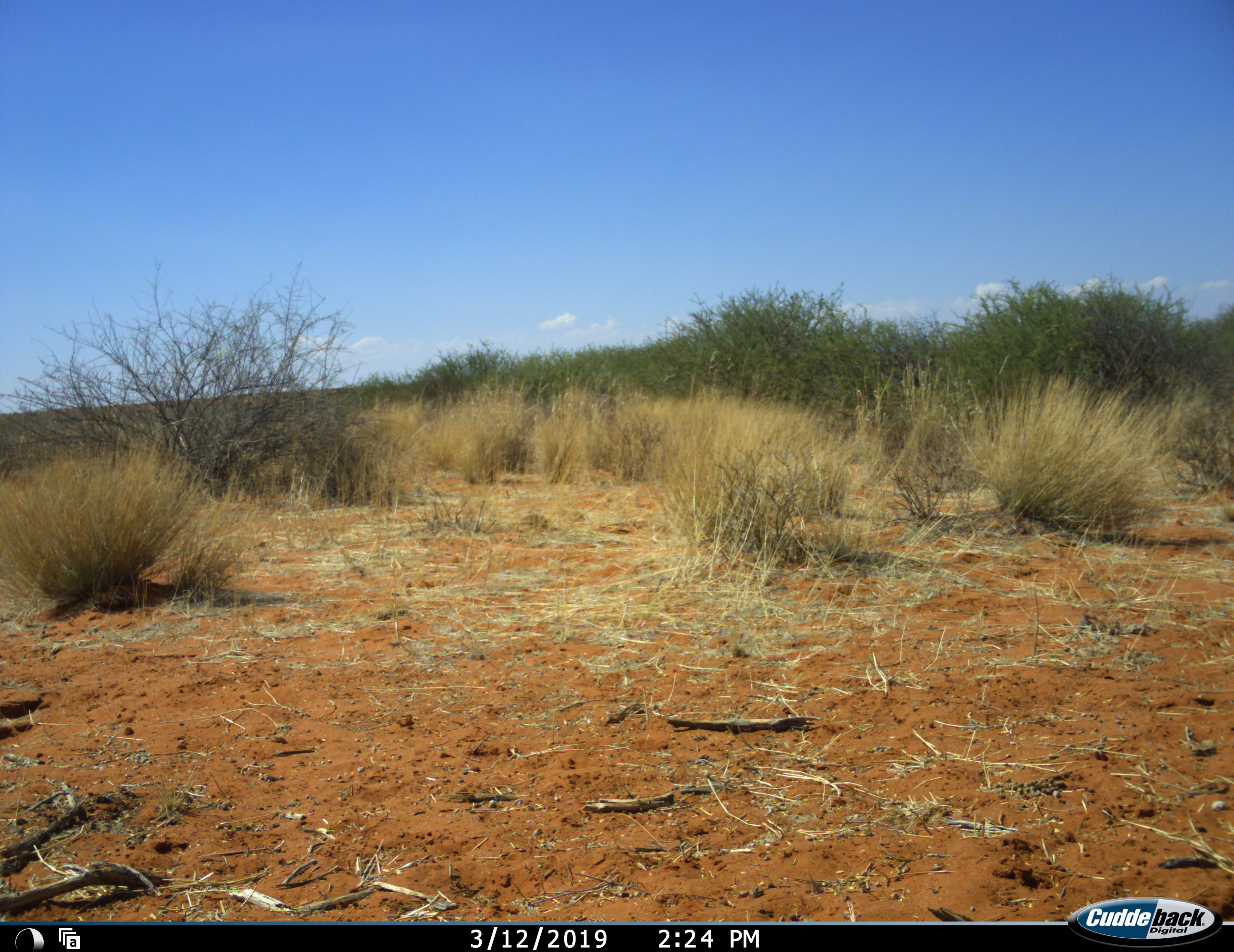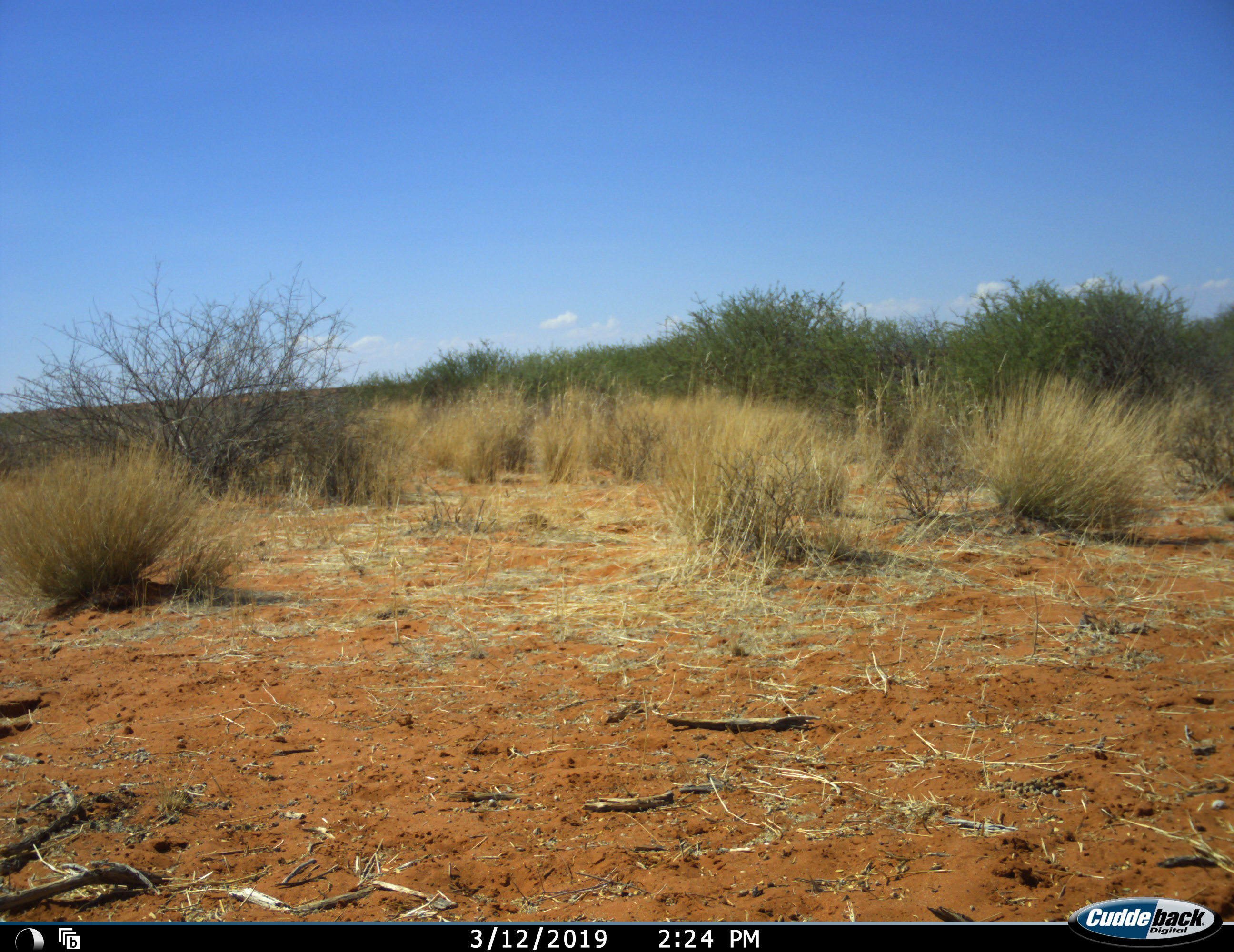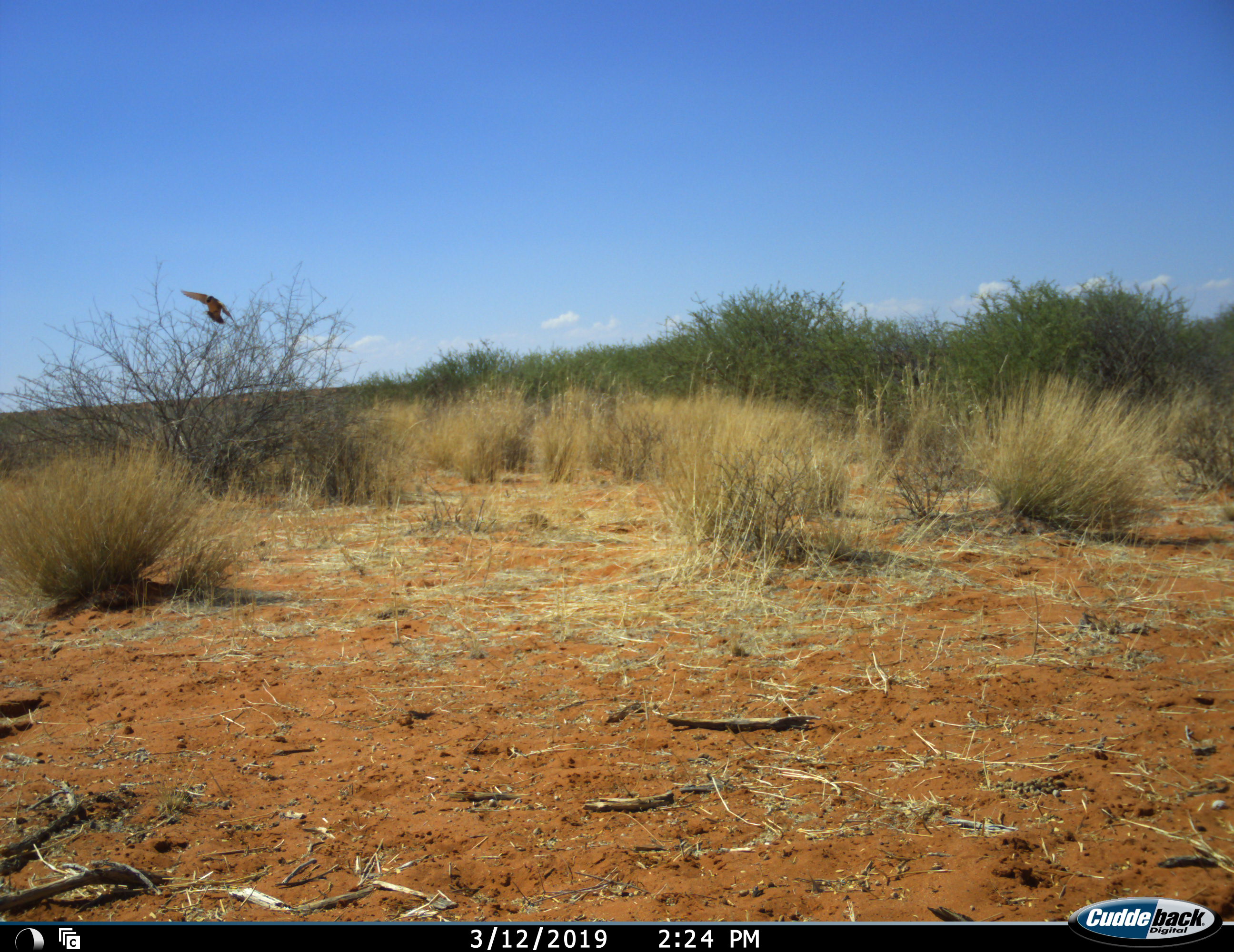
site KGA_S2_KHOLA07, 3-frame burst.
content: unidentified animal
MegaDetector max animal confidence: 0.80